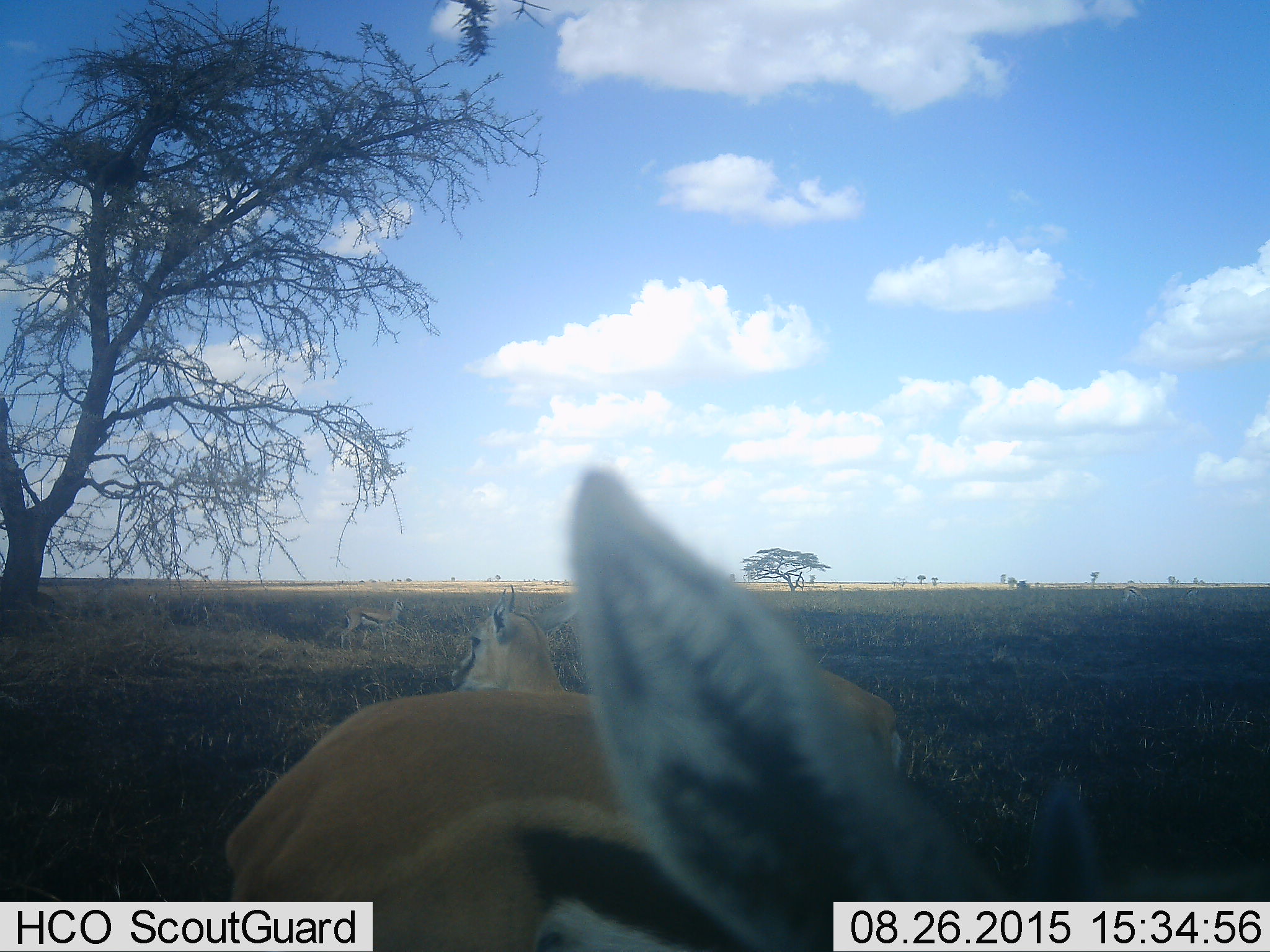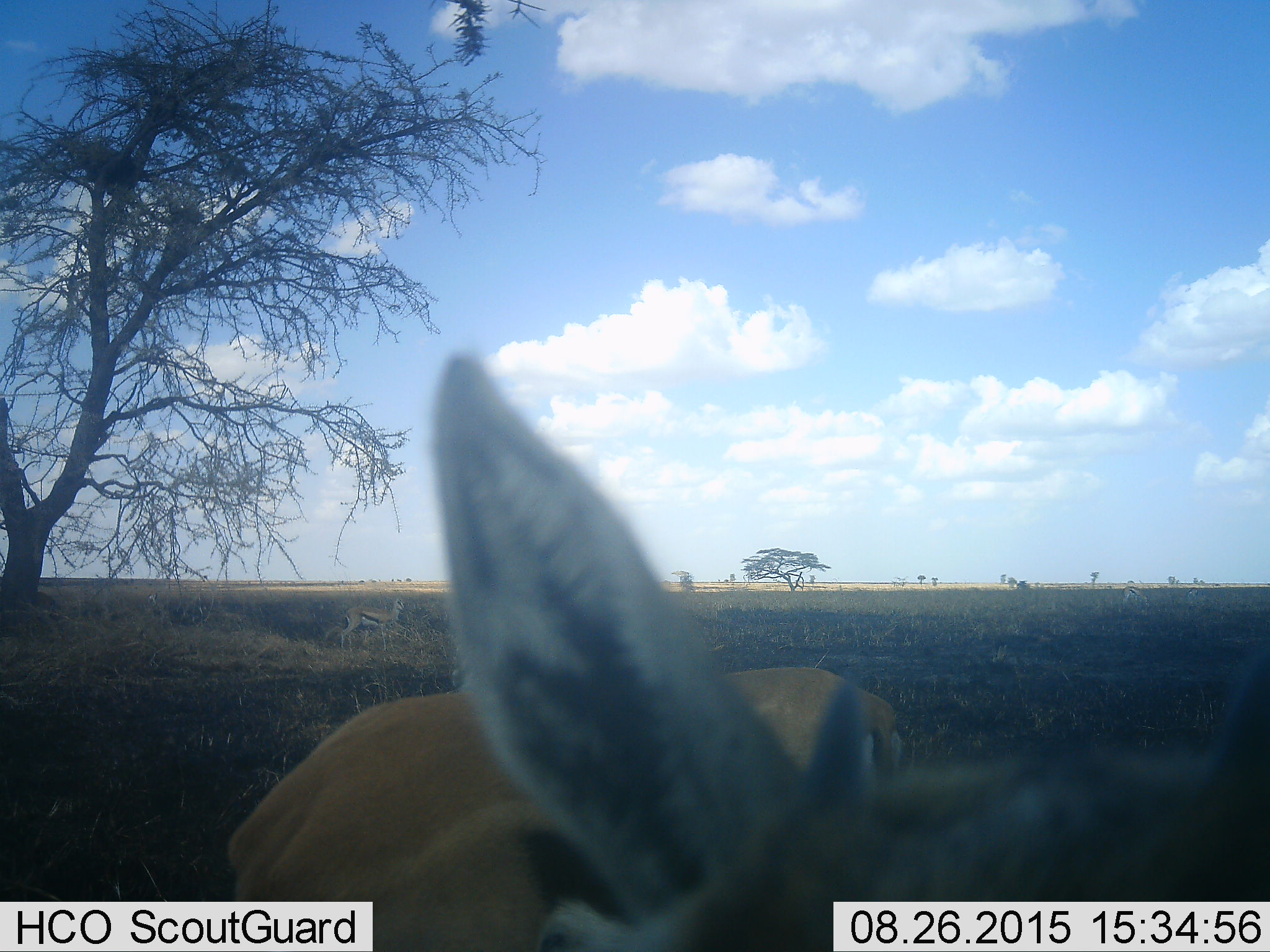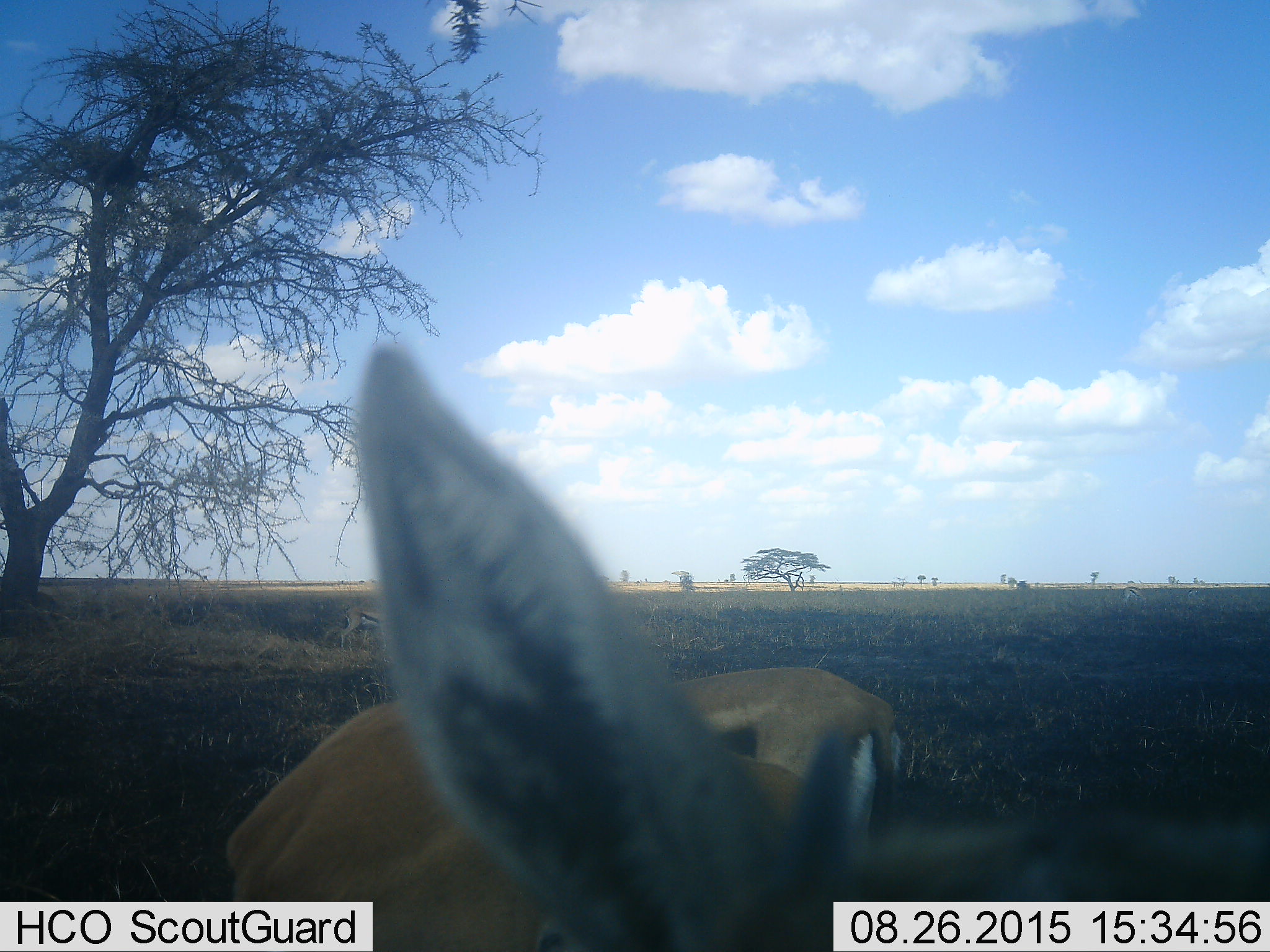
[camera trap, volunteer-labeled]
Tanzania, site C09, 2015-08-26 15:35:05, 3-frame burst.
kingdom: Animalia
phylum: Chordata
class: Mammalia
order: Artiodactyla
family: Bovidae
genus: Eudorcas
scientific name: Eudorcas thomsonii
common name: thomson's gazelle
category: gazellethomsons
Gazellethomsons (thomson's gazelle) (Eudorcas thomsonii), count 3. Behavior (volunteer vote fractions): standing 69%, resting 12%, moving 44%, interacting 0%. Young present (vote fraction): 6%. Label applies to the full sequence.